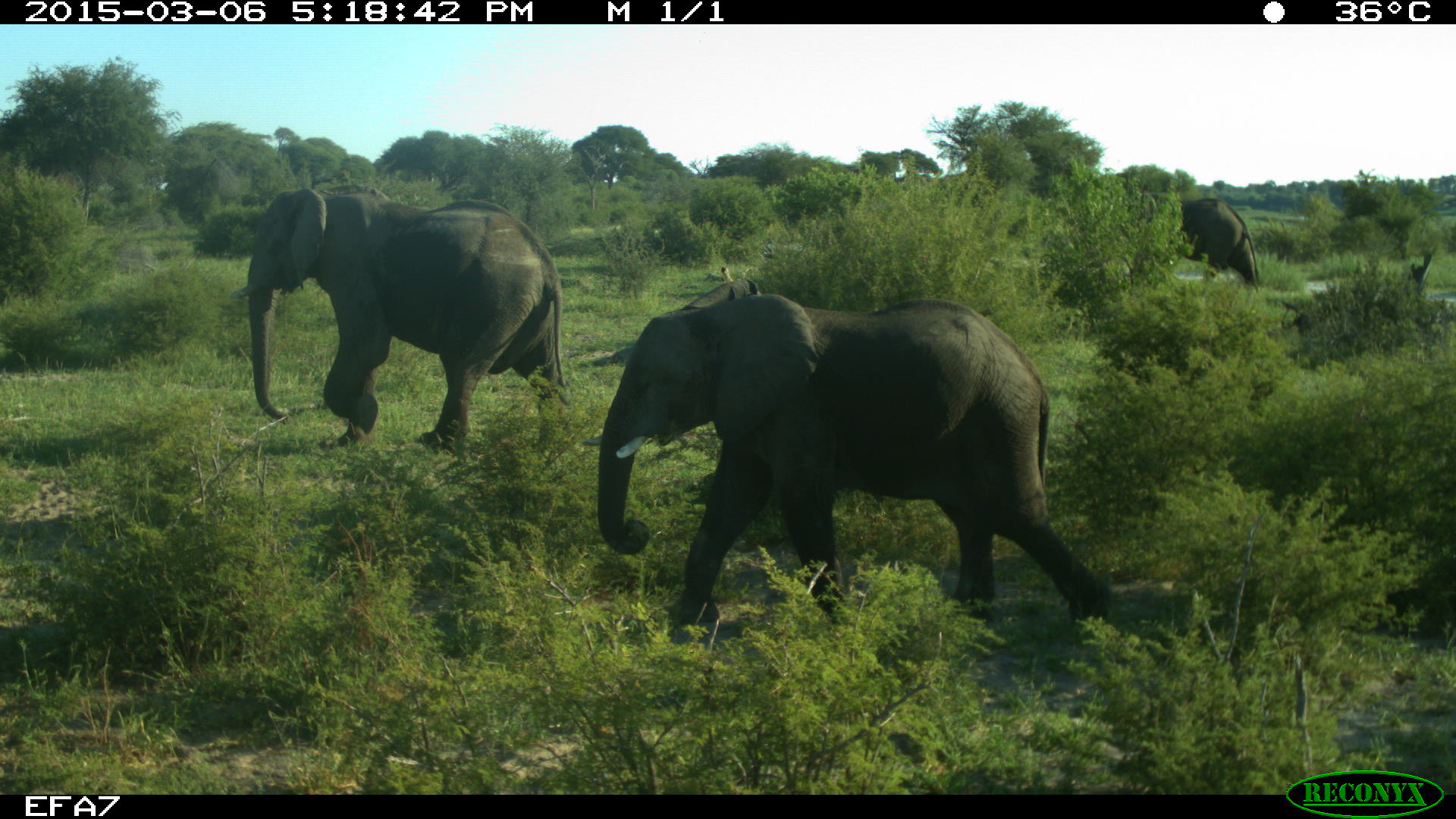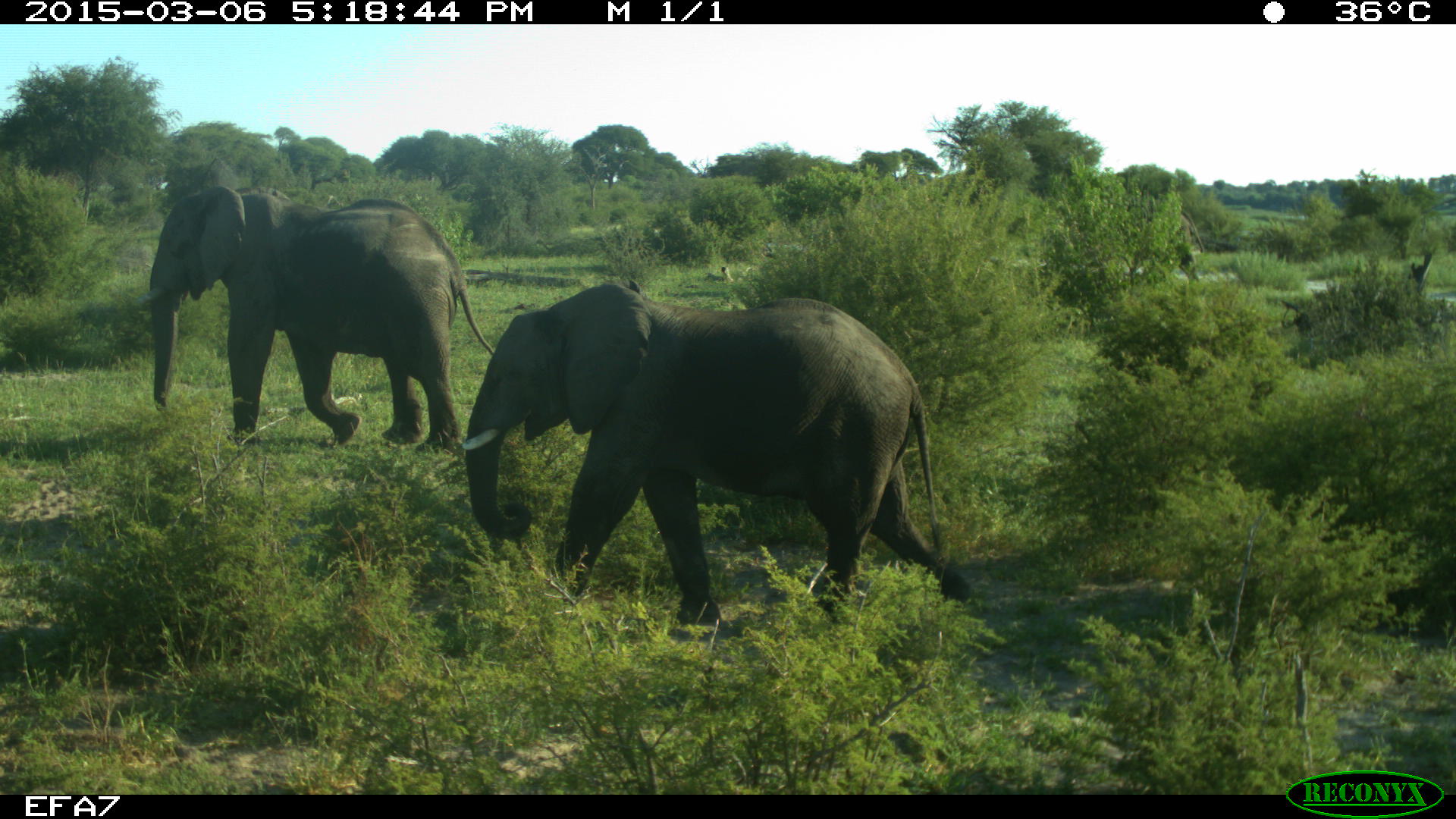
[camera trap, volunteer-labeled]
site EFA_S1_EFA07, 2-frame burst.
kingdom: Animalia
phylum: Chordata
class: Mammalia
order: Proboscidea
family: Elephantidae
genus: Loxodonta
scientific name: Loxodonta africana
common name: african bush elephant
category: elephant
Elephant (african bush elephant) (Loxodonta africana), count 3. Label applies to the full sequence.